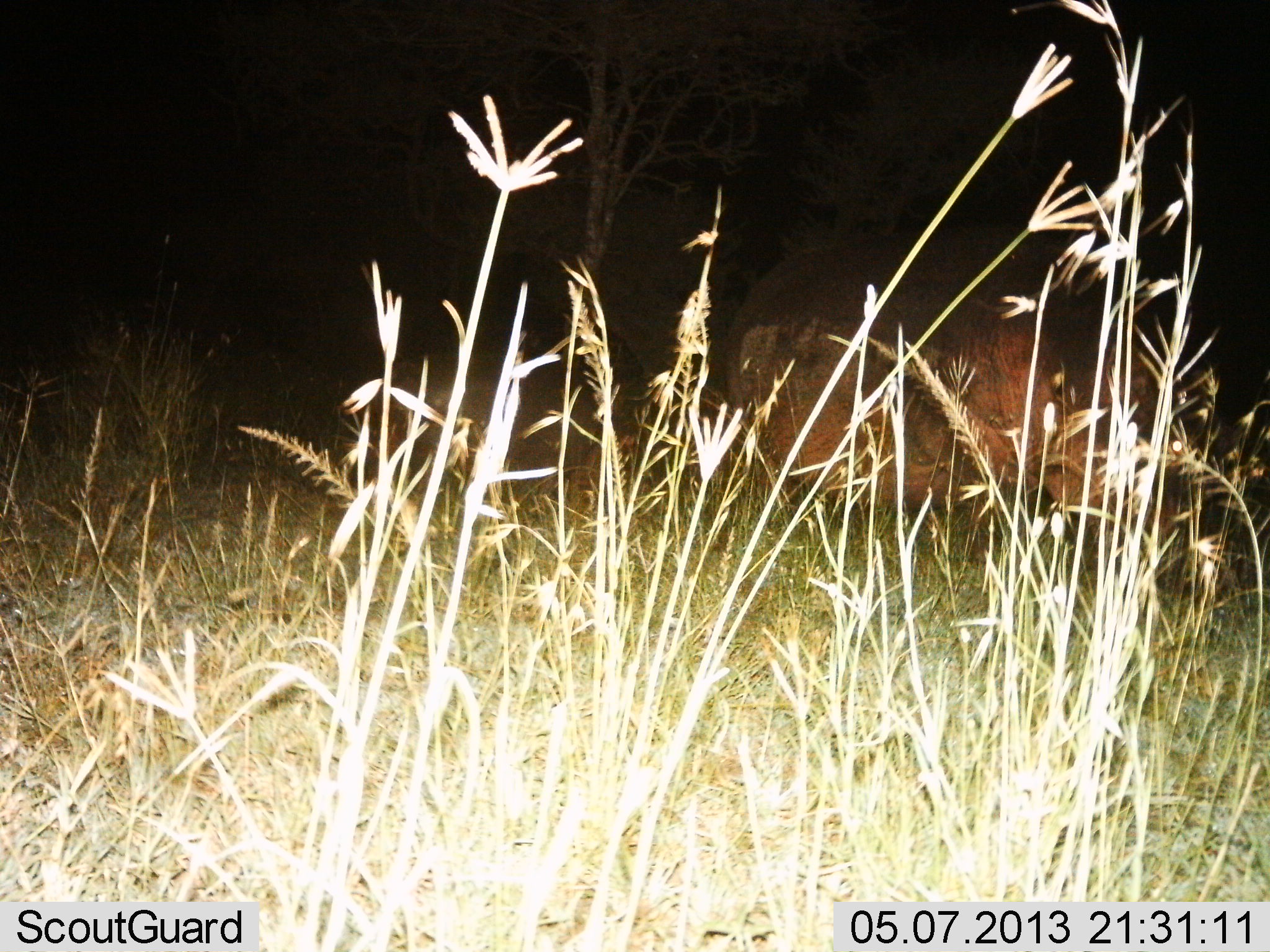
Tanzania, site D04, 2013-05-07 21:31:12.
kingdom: Animalia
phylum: Chordata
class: Mammalia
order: Artiodactyla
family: Hippopotamidae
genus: Hippopotamus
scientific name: Hippopotamus amphibius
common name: hippopotamus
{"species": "hippopotamus (Hippopotamus amphibius)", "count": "1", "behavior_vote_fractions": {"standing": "82%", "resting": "0%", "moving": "9%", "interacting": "5%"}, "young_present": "9%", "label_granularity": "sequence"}